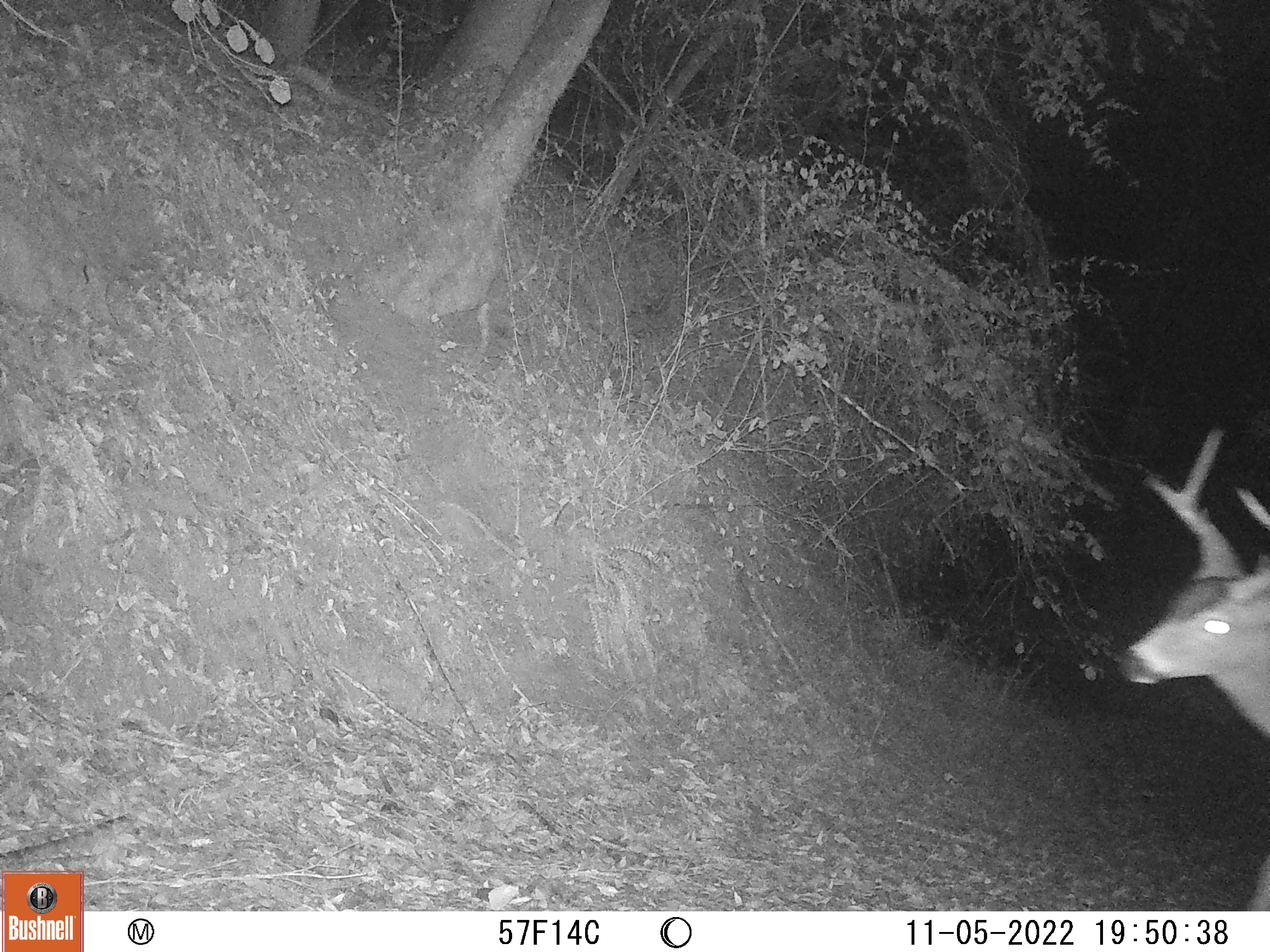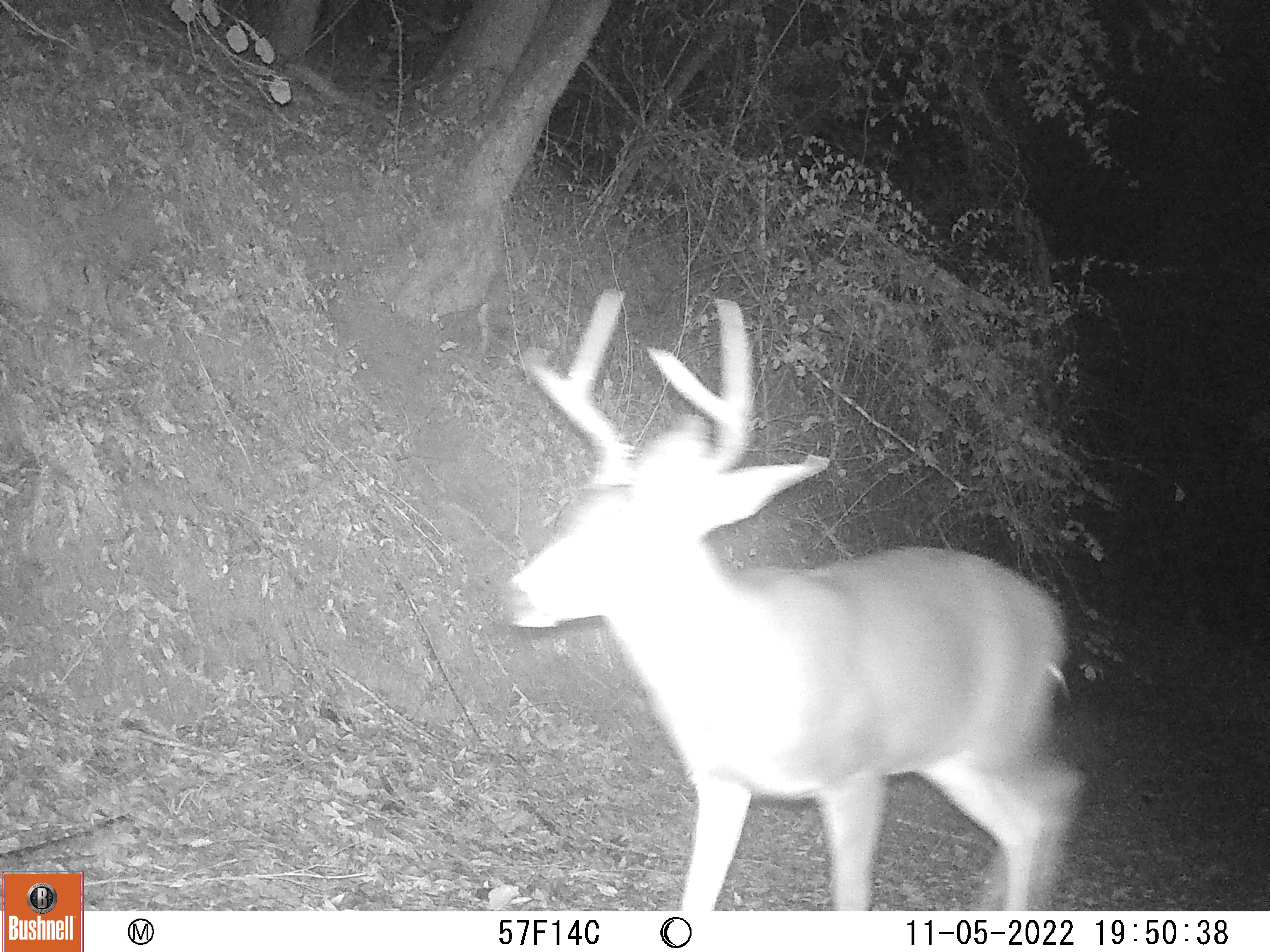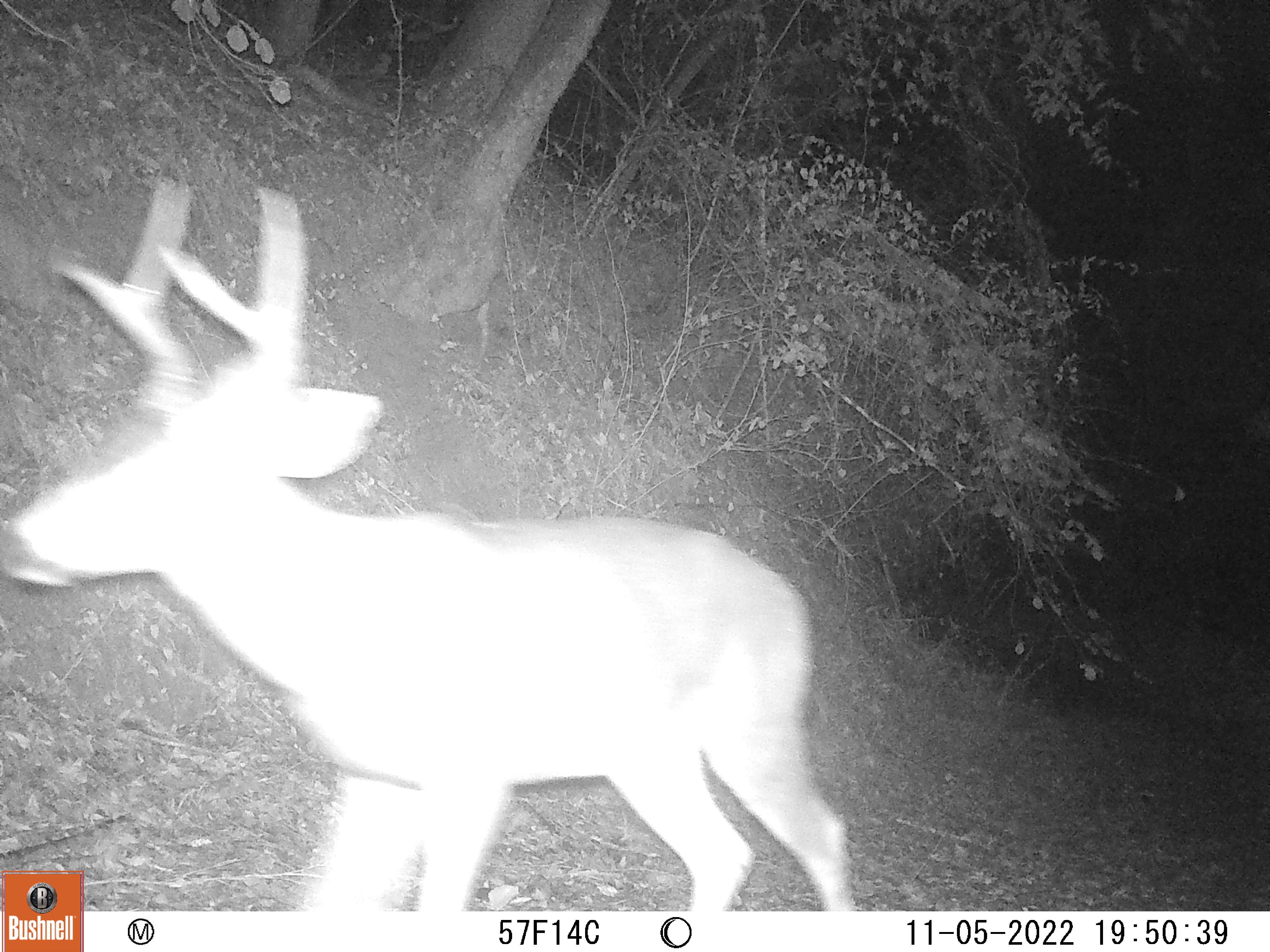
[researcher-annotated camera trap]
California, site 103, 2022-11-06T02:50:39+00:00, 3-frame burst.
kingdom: Animalia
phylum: Chordata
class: Mammalia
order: Artiodactyla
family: Cervidae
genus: Odocoileus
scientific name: Odocoileus hemionus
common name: mule deer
Mule deer (Odocoileus hemionus).